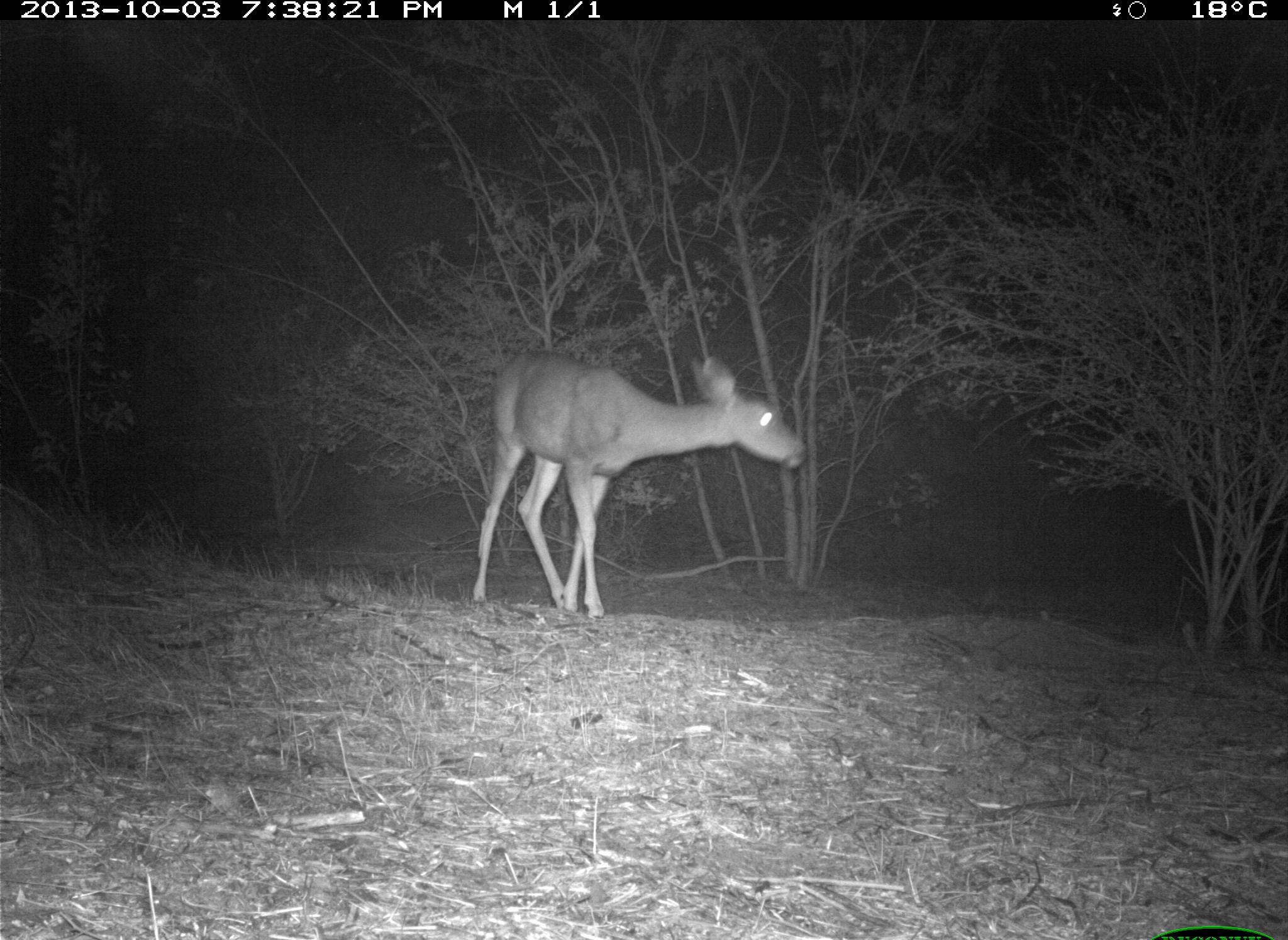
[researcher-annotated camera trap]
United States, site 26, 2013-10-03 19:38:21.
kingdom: Animalia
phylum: Chordata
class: Mammalia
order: Artiodactyla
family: Cervidae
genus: Odocoileus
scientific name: Odocoileus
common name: deer